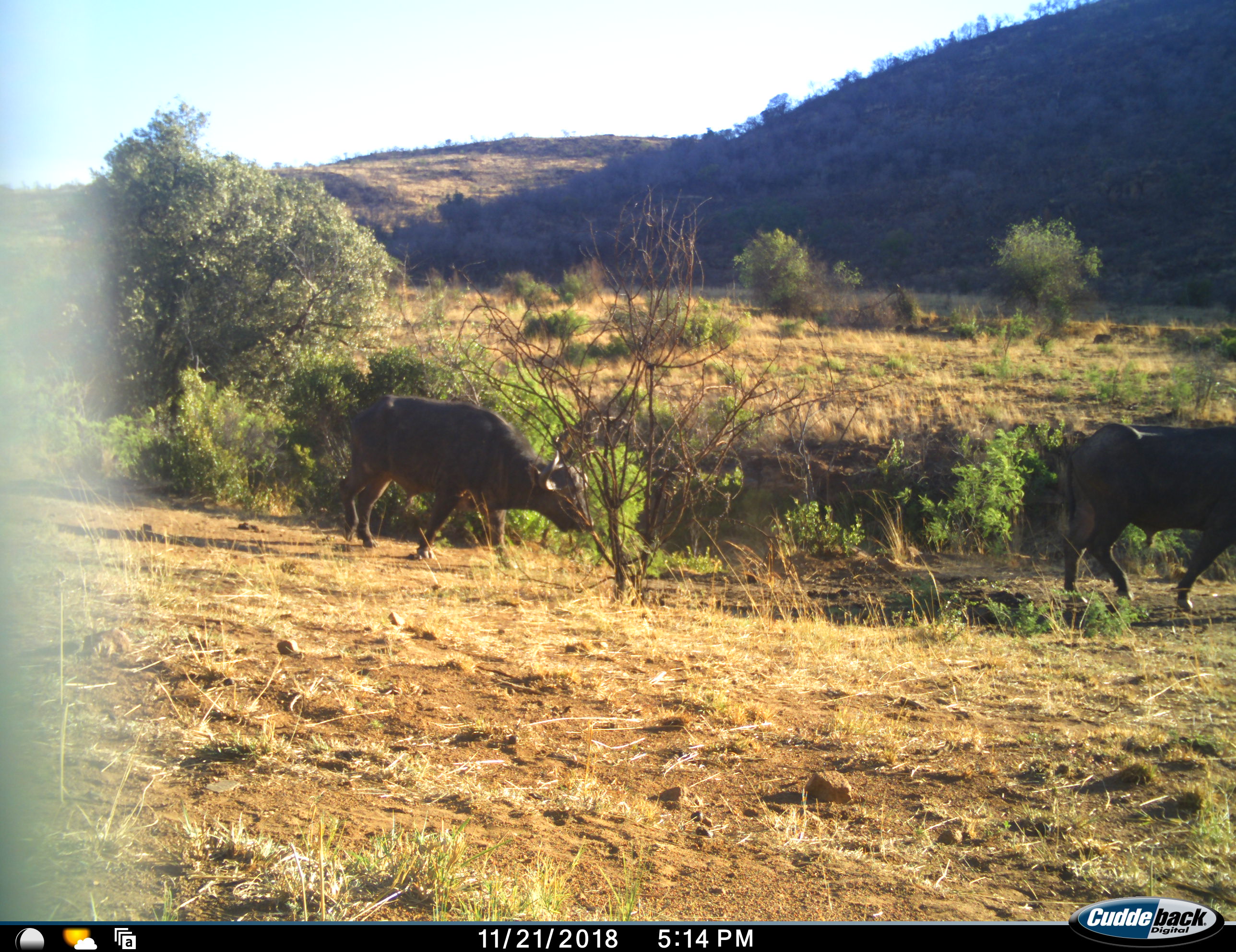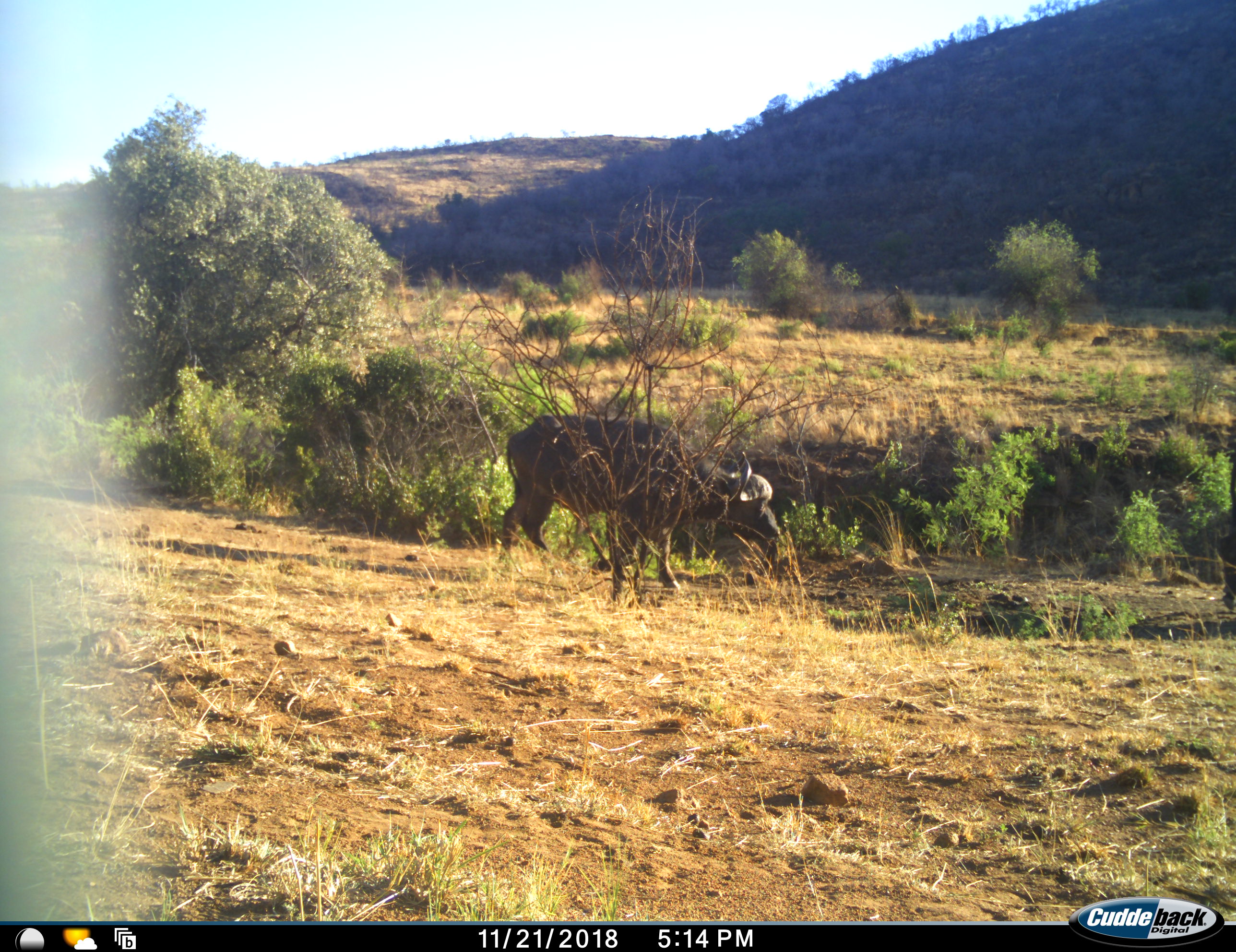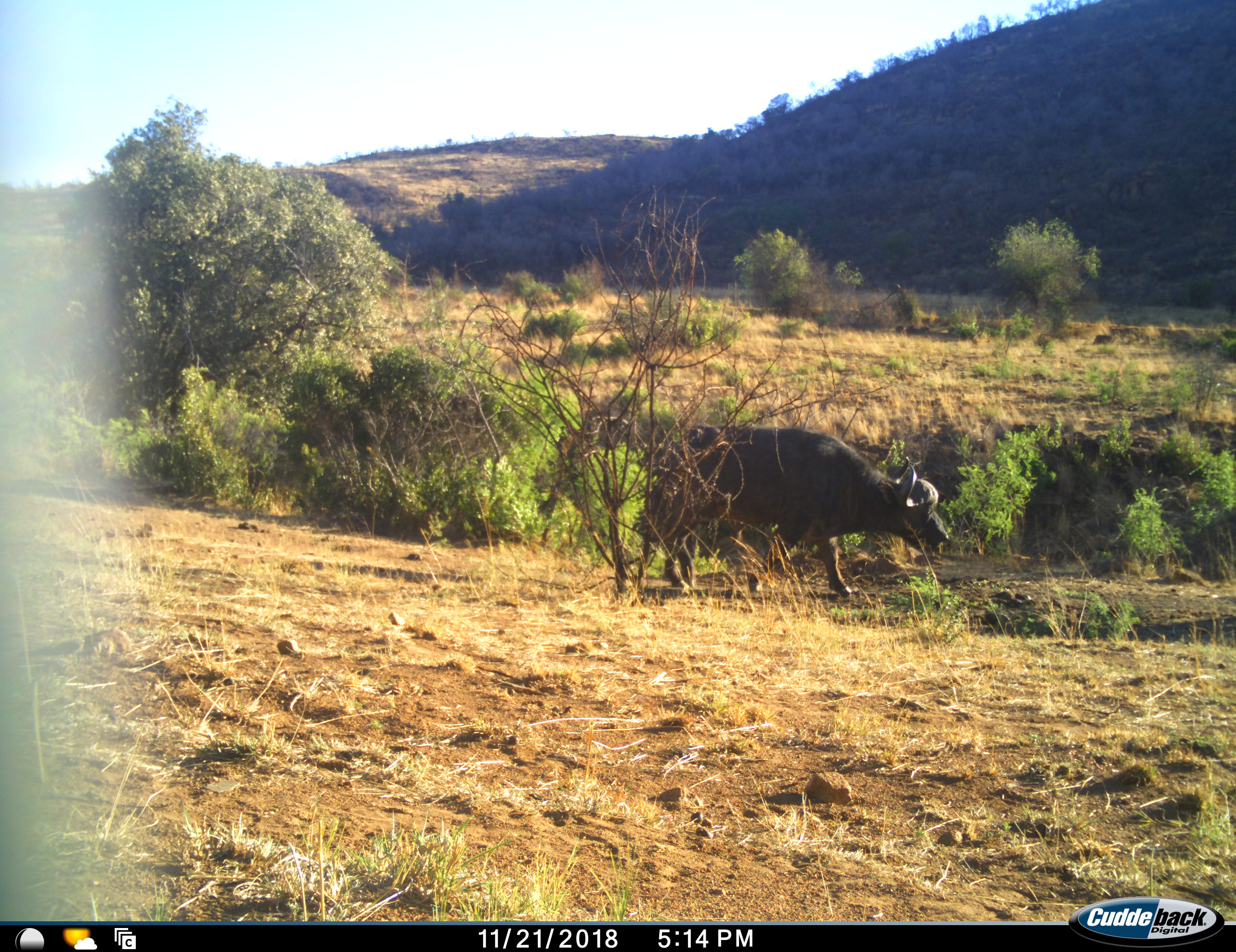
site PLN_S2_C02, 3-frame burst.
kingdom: Animalia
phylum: Chordata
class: Mammalia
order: Artiodactyla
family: Bovidae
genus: Syncerus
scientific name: Syncerus caffer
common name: african buffalo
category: buffalo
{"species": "buffalo (african buffalo) (Syncerus caffer)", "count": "2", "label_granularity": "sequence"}